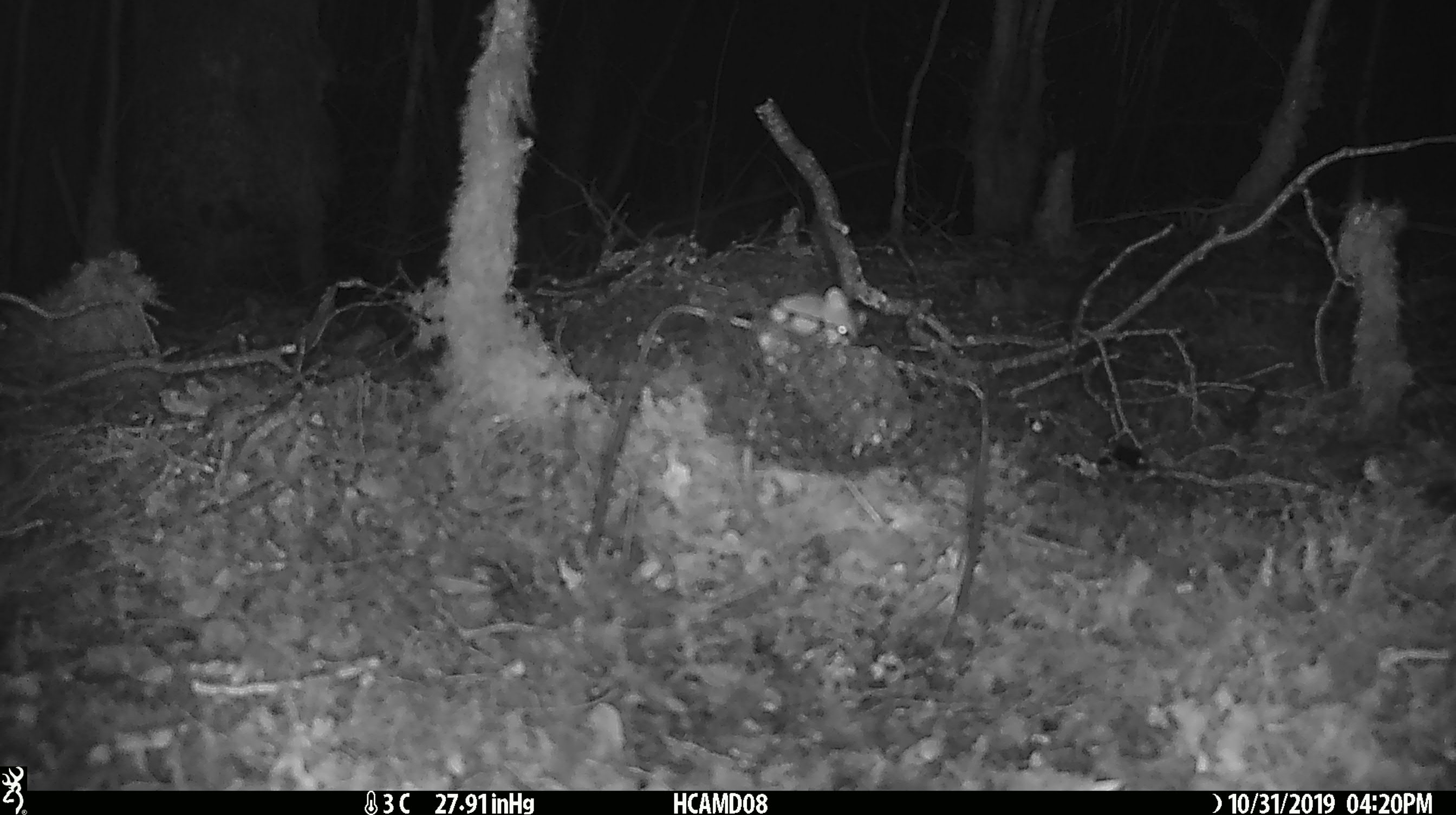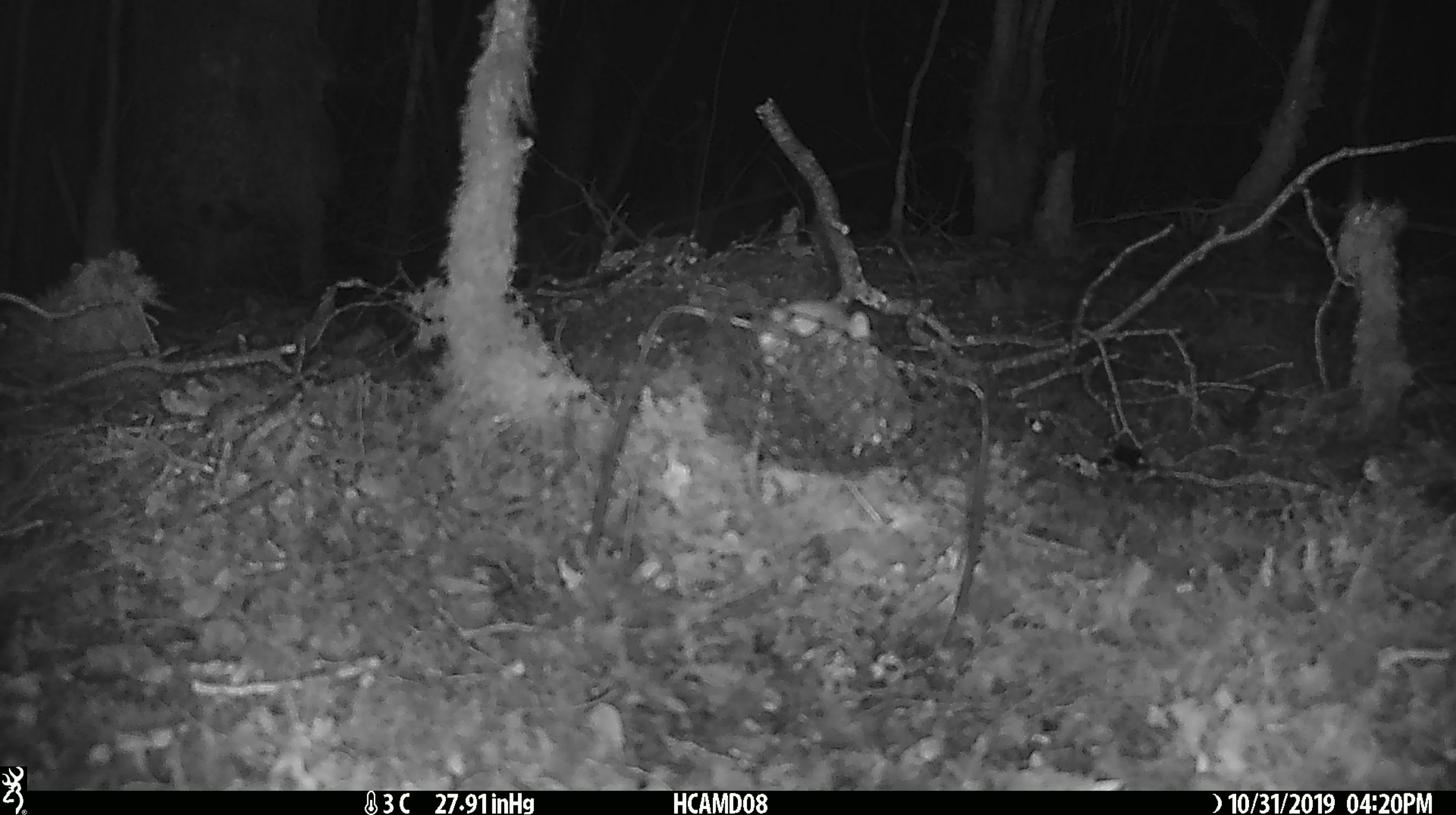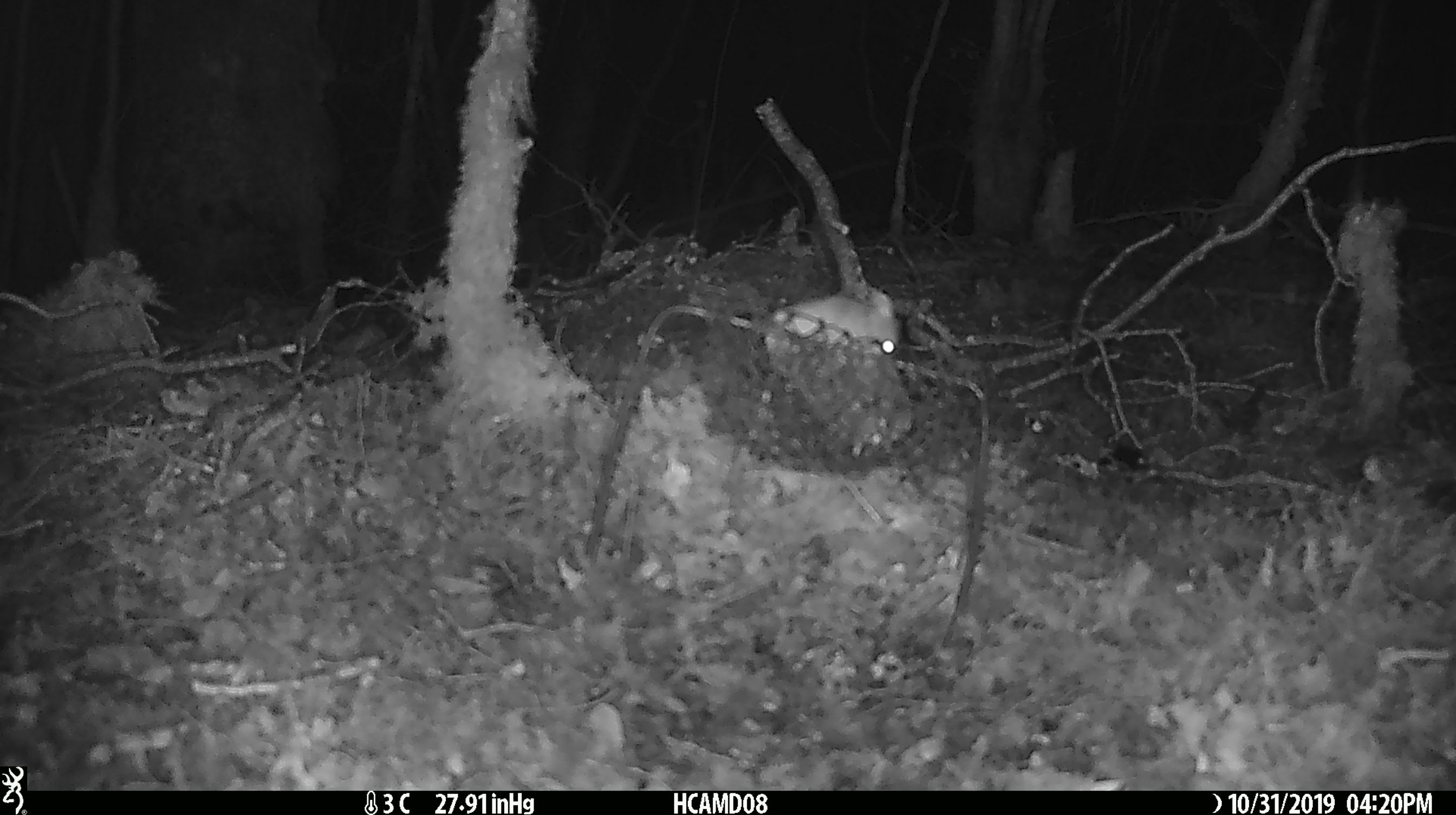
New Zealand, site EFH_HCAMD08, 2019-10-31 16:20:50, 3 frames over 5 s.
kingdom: Animalia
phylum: Chordata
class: Mammalia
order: Rodentia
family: Muridae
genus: Mus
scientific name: Mus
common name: mouse